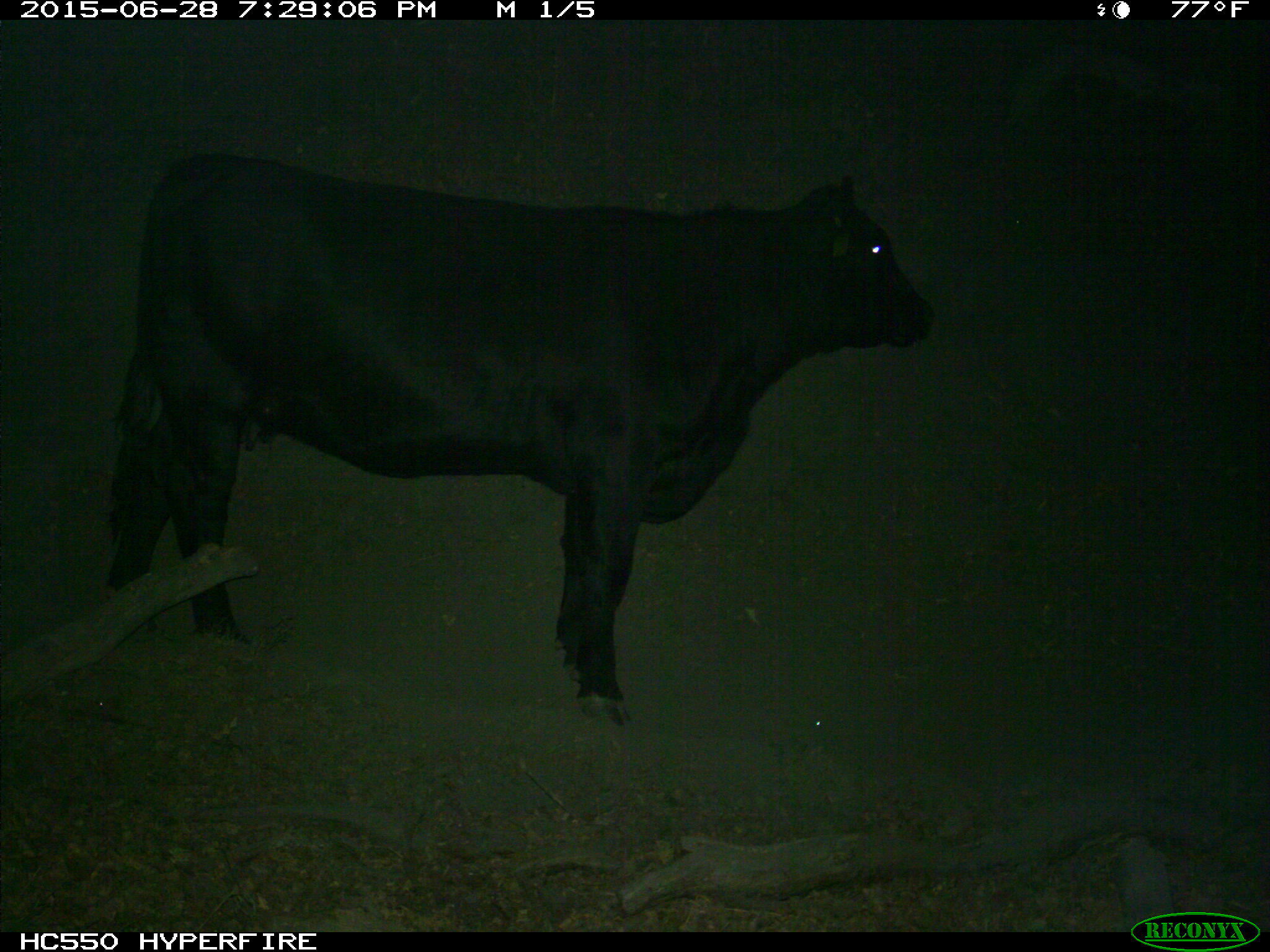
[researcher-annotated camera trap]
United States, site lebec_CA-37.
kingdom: Animalia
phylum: Chordata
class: Mammalia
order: Artiodactyla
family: Bovidae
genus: Bos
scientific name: Bos taurus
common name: domestic cow